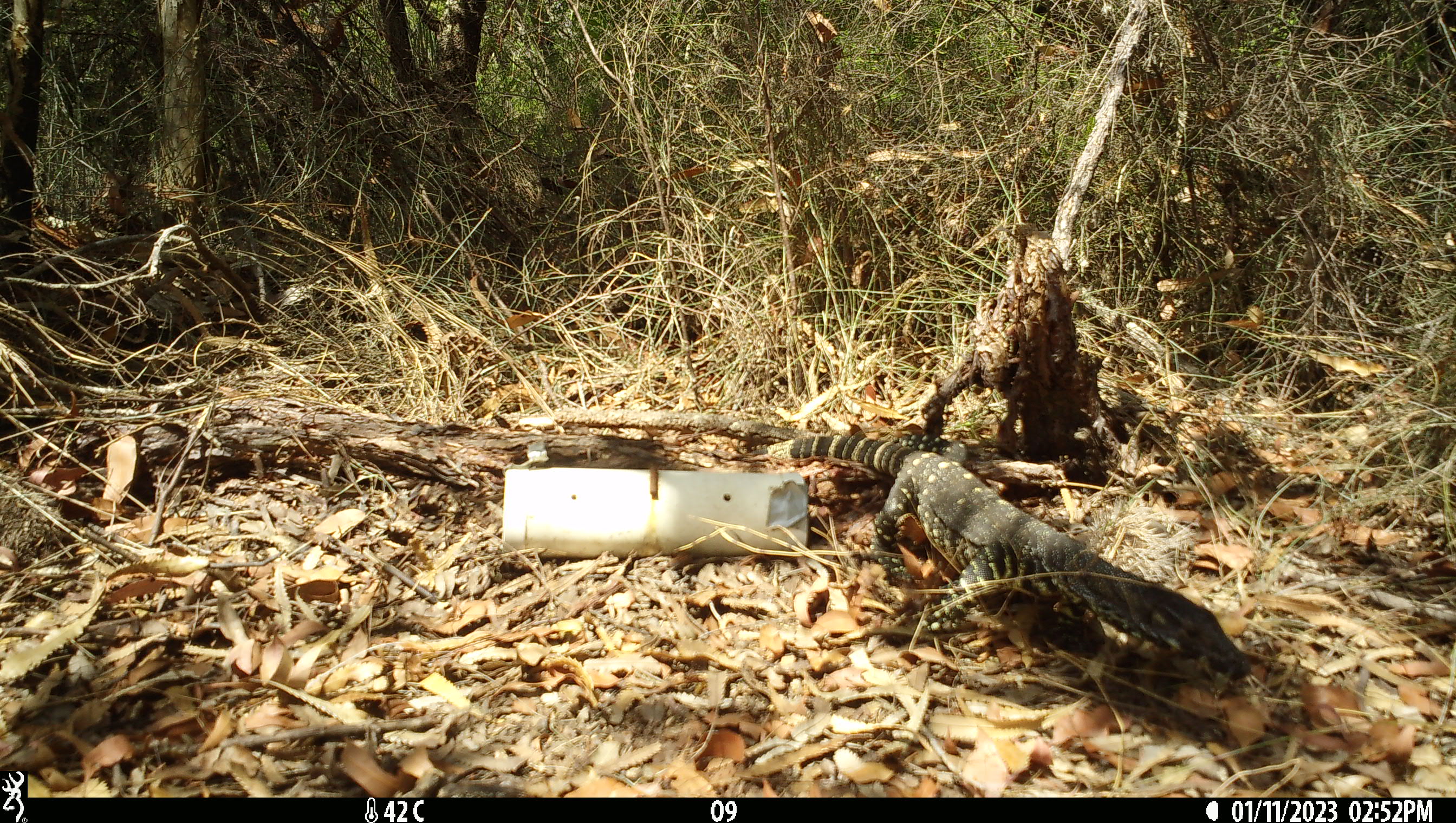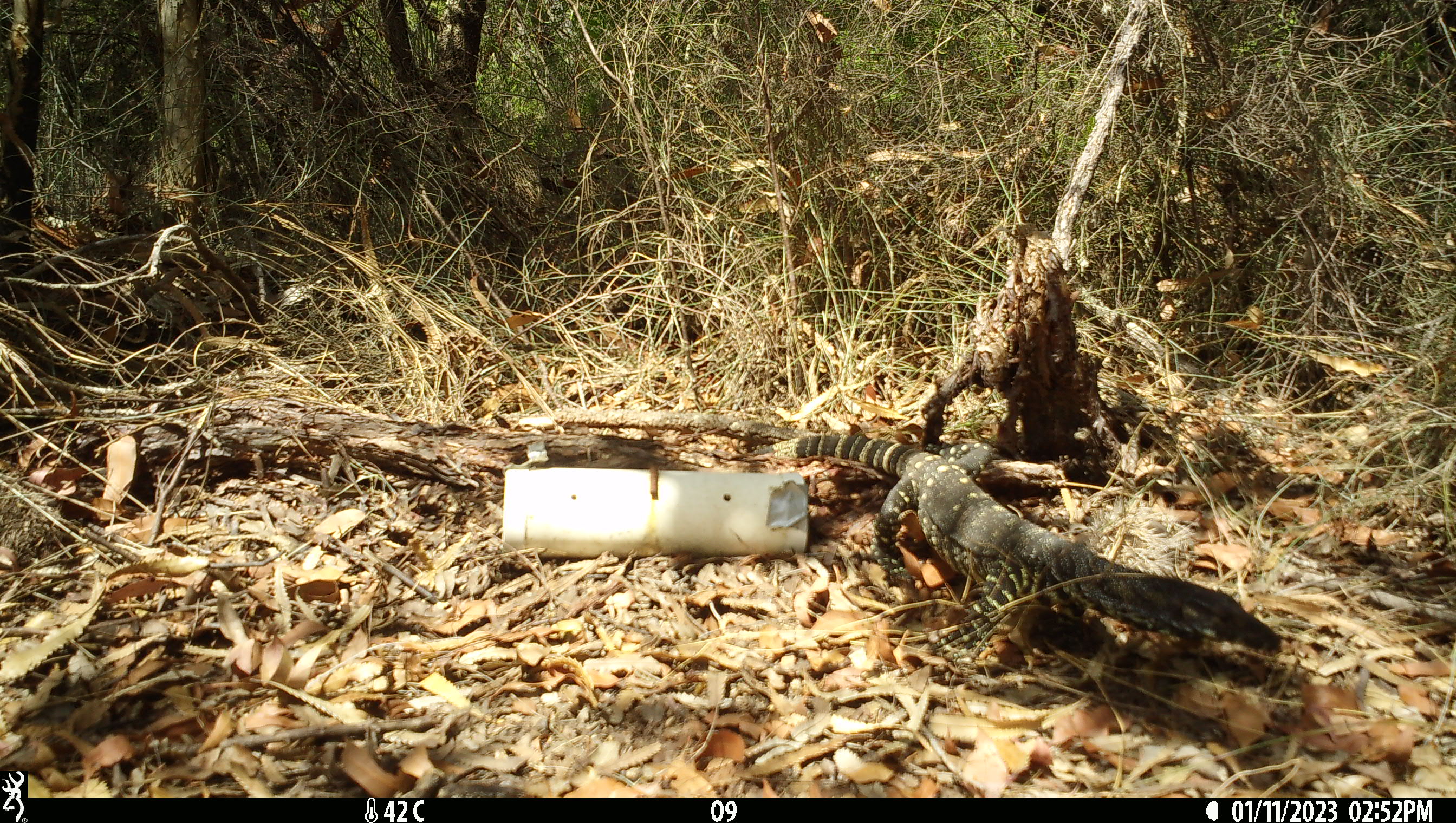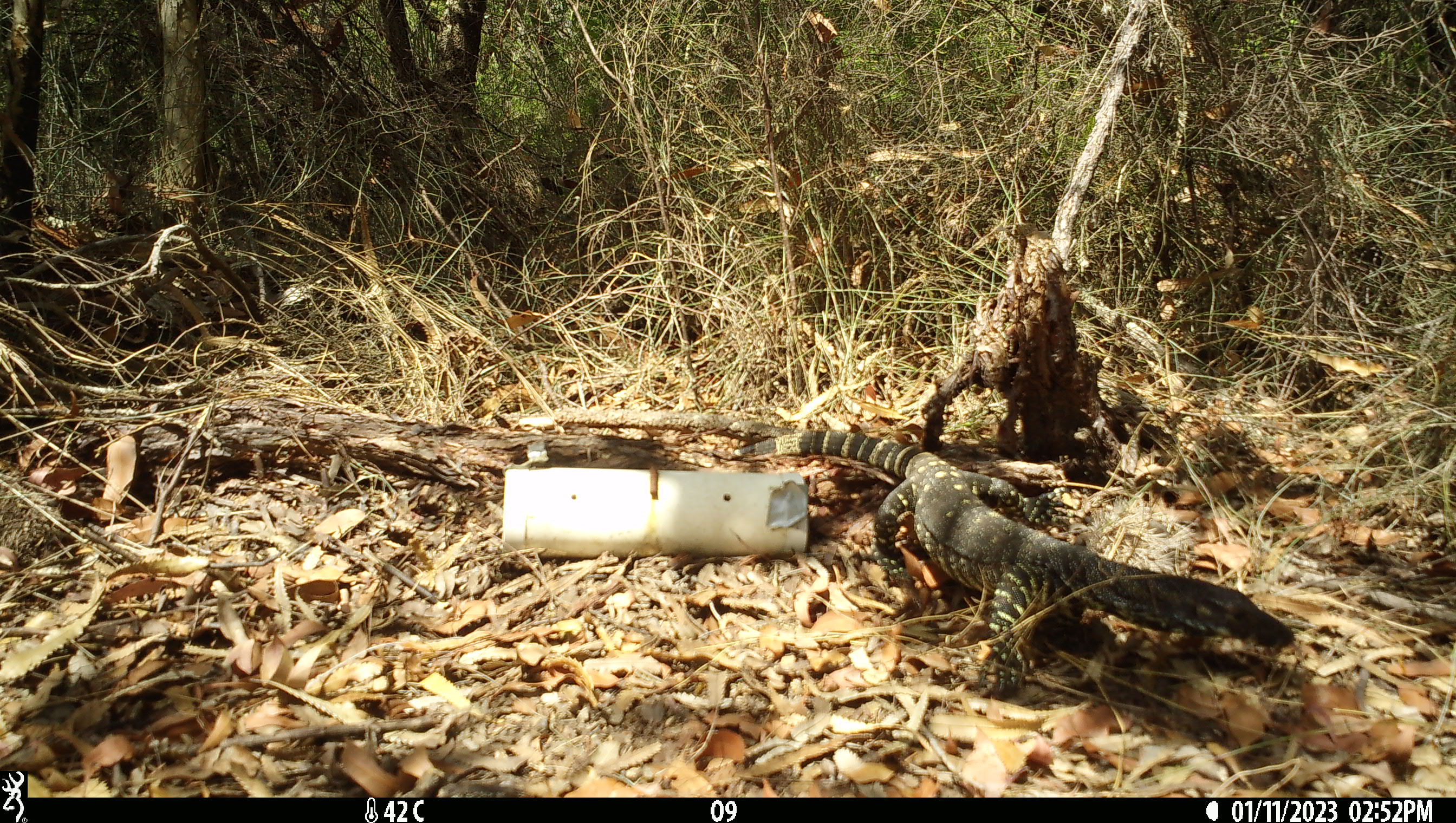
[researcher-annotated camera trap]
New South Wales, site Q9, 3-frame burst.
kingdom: Animalia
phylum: Chordata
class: Reptilia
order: Squamata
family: Varanidae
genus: Varanus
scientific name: Varanus varius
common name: lace monitor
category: goanna